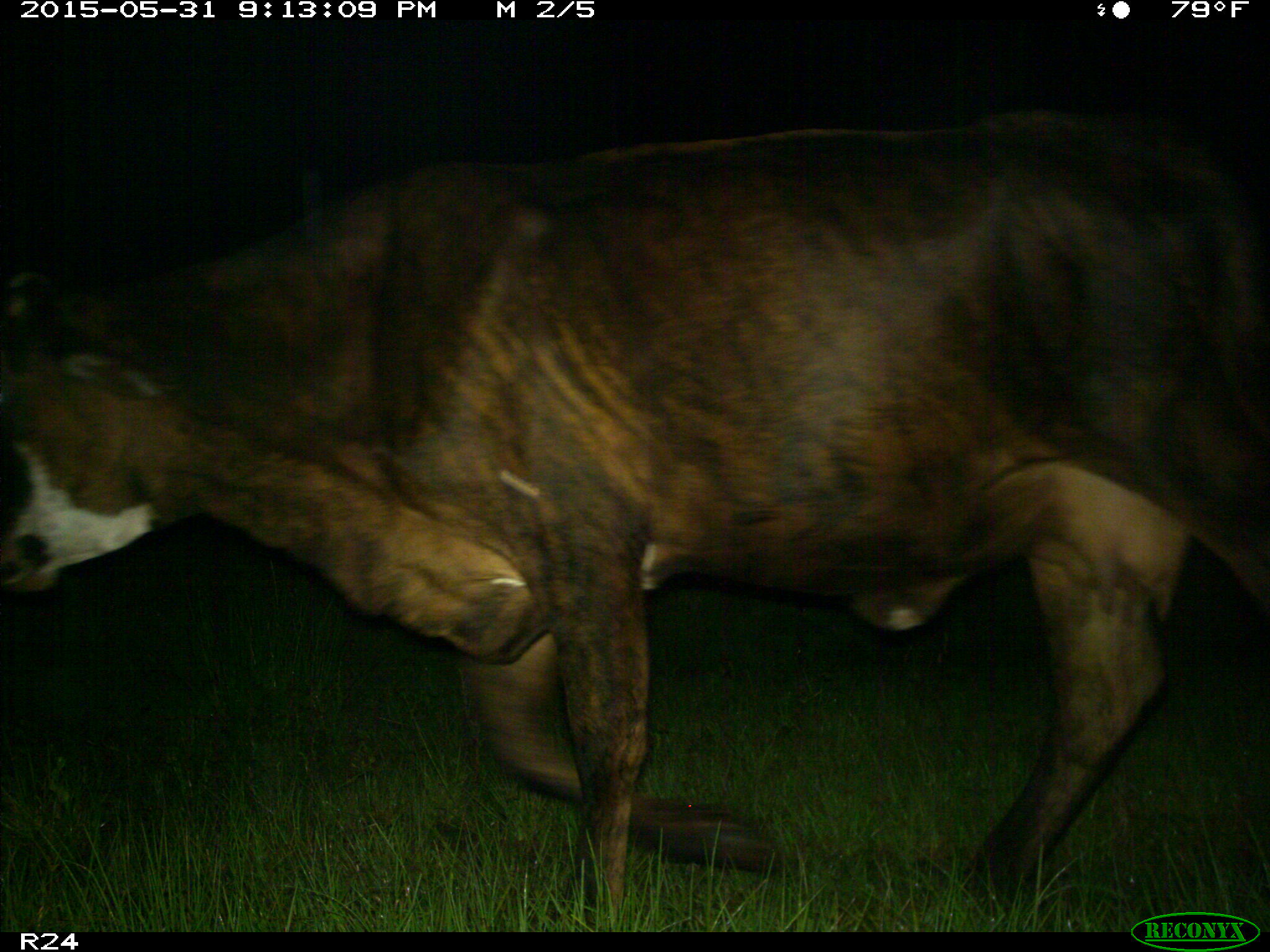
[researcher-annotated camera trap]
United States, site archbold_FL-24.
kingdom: Animalia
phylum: Chordata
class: Mammalia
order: Artiodactyla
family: Bovidae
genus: Bos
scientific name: Bos taurus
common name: domestic cow